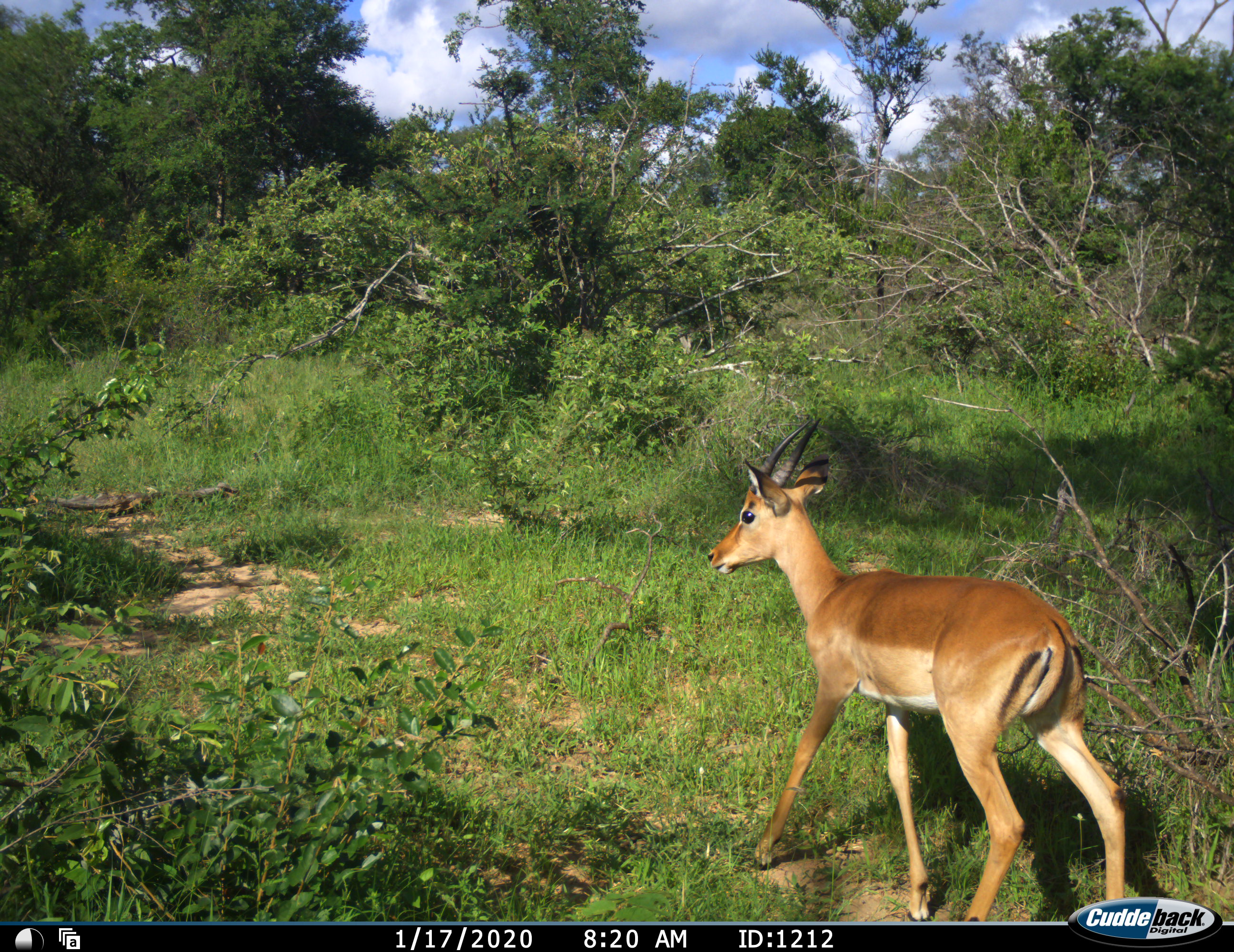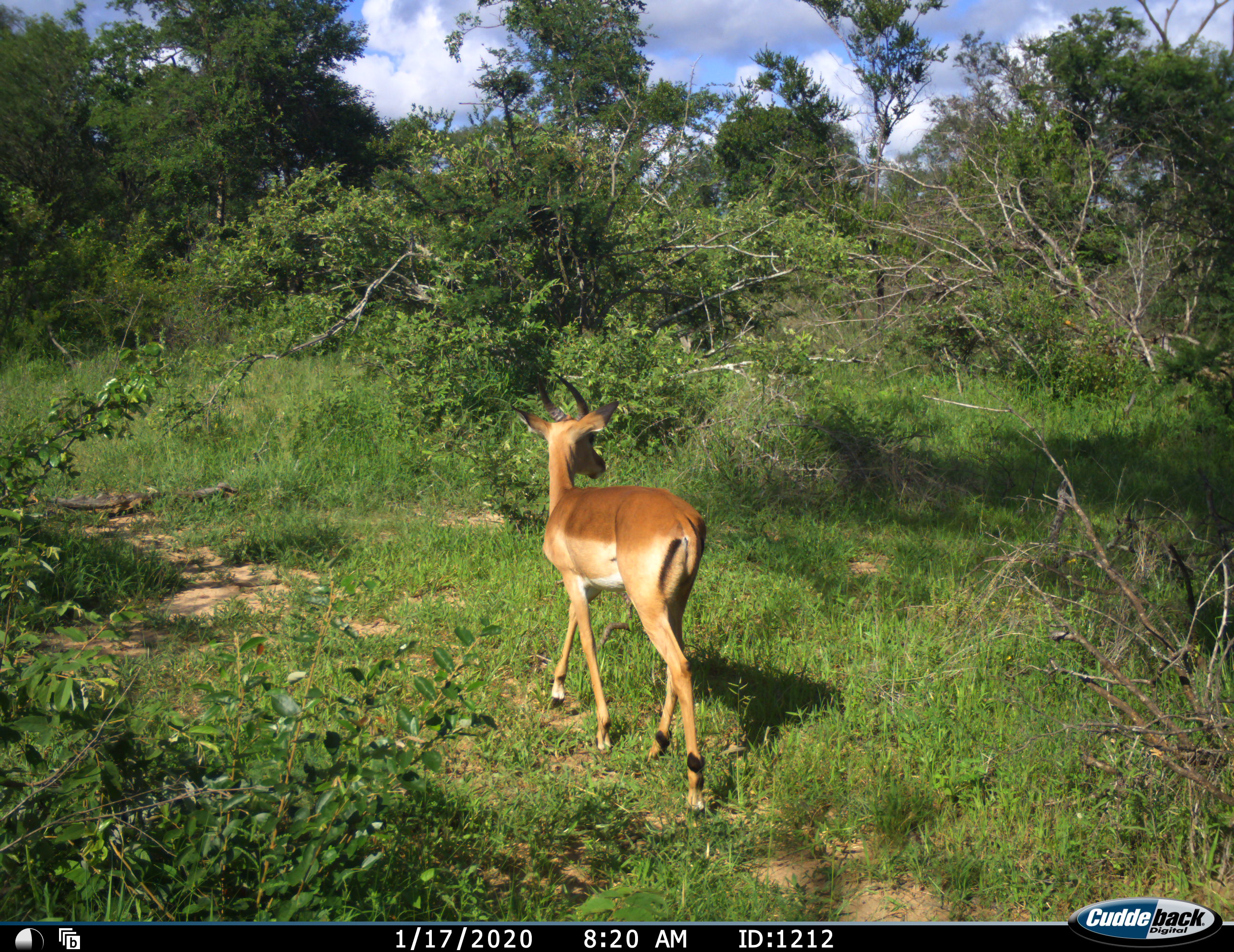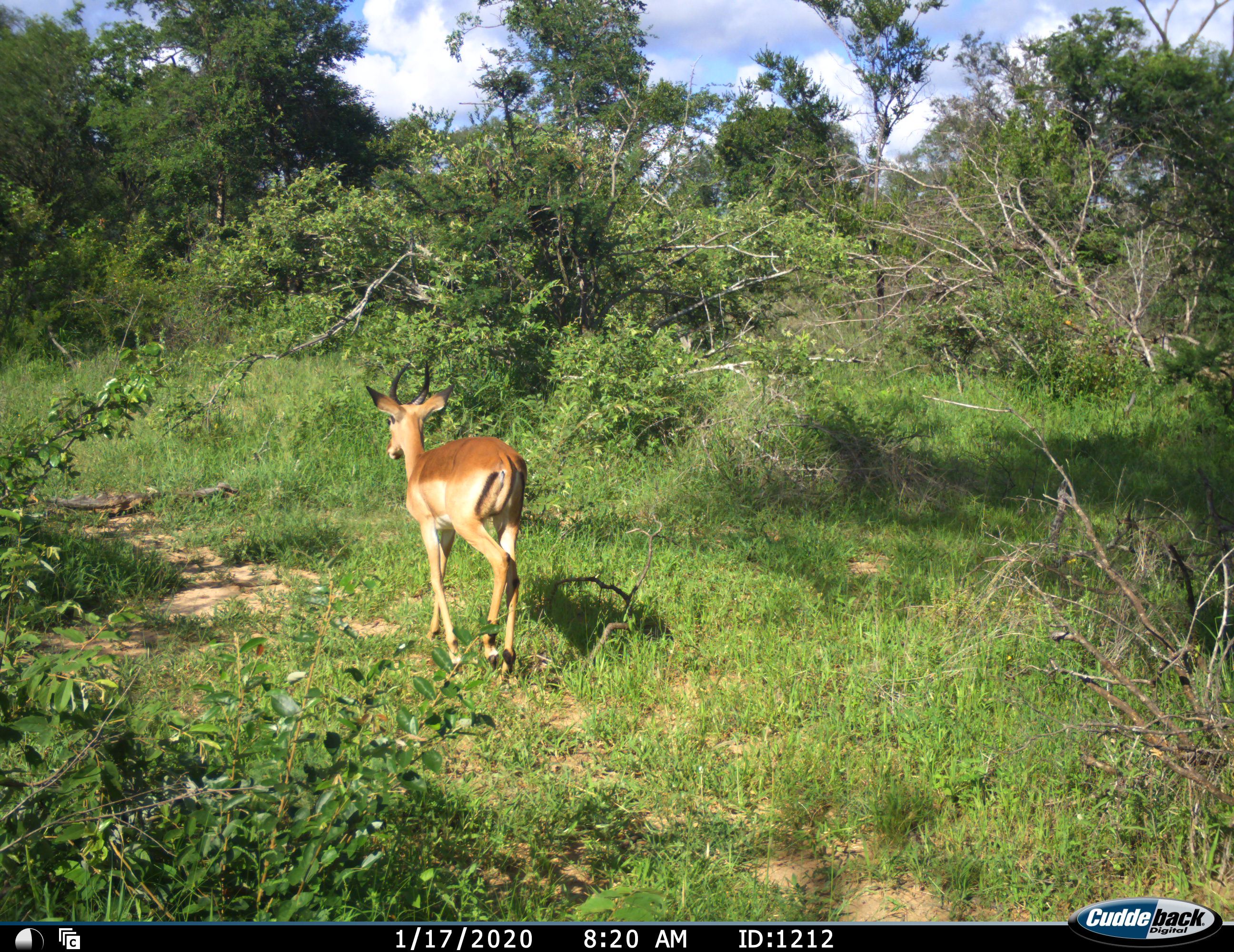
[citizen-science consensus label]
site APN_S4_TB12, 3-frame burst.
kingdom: Animalia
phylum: Chordata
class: Mammalia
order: Artiodactyla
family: Bovidae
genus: Aepyceros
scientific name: Aepyceros melampus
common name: impala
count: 1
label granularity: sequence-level